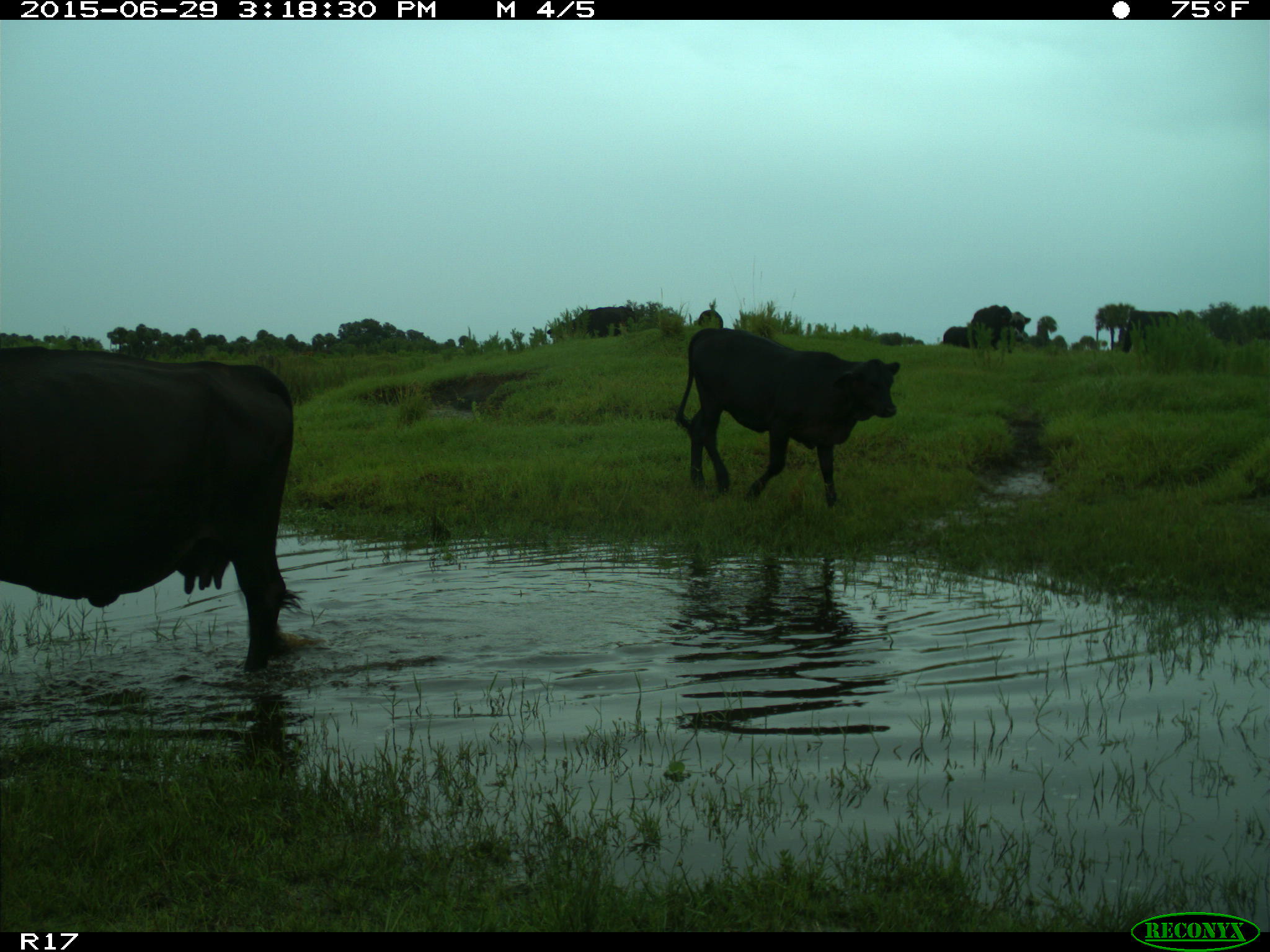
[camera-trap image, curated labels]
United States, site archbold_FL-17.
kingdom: Animalia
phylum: Chordata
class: Mammalia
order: Artiodactyla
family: Bovidae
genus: Bos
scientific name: Bos taurus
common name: domestic cow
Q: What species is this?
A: Bos taurus (domestic cow).